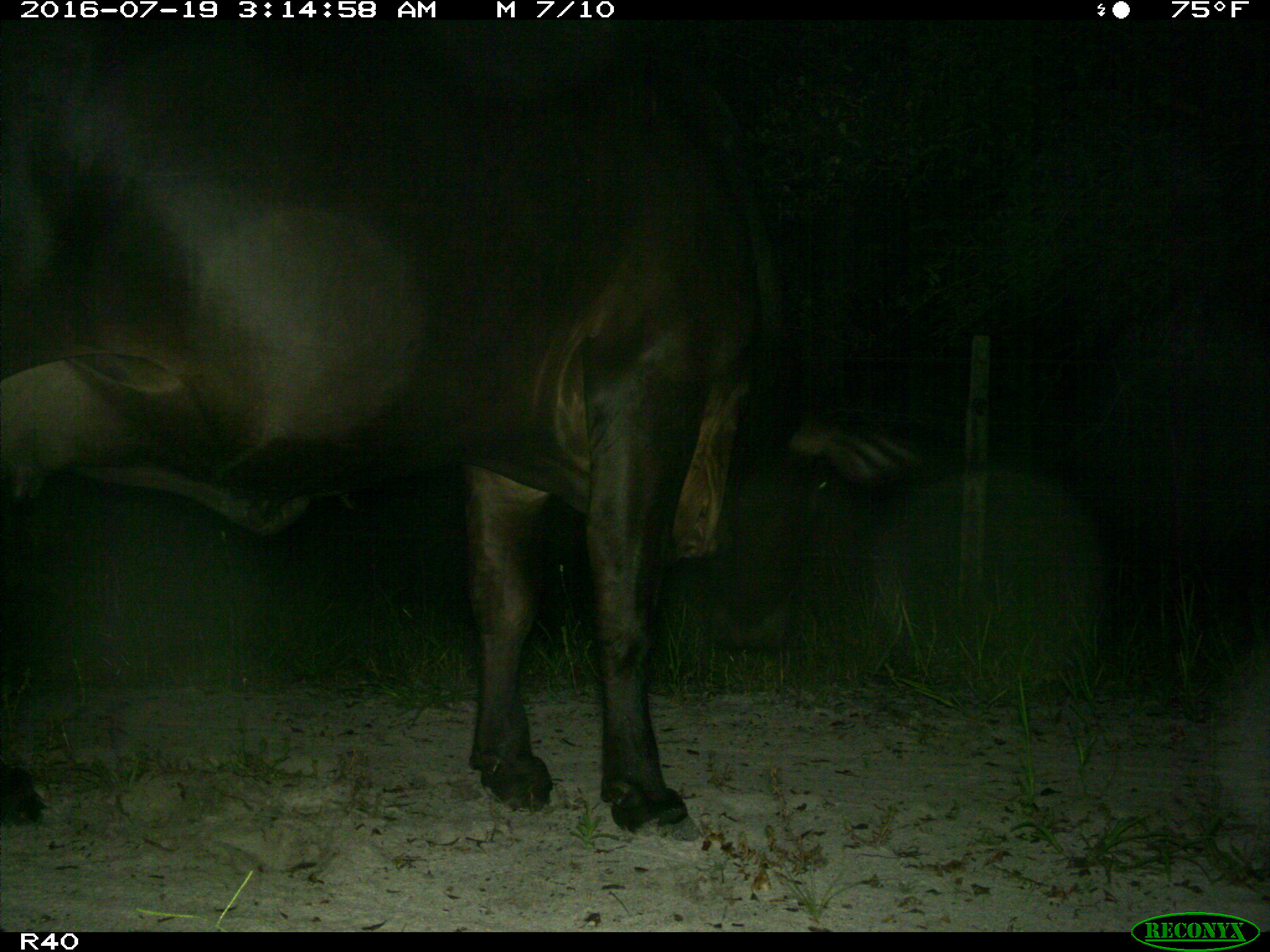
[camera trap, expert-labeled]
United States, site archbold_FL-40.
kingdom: Animalia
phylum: Chordata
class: Mammalia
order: Artiodactyla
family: Bovidae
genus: Bos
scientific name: Bos taurus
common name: domestic cow